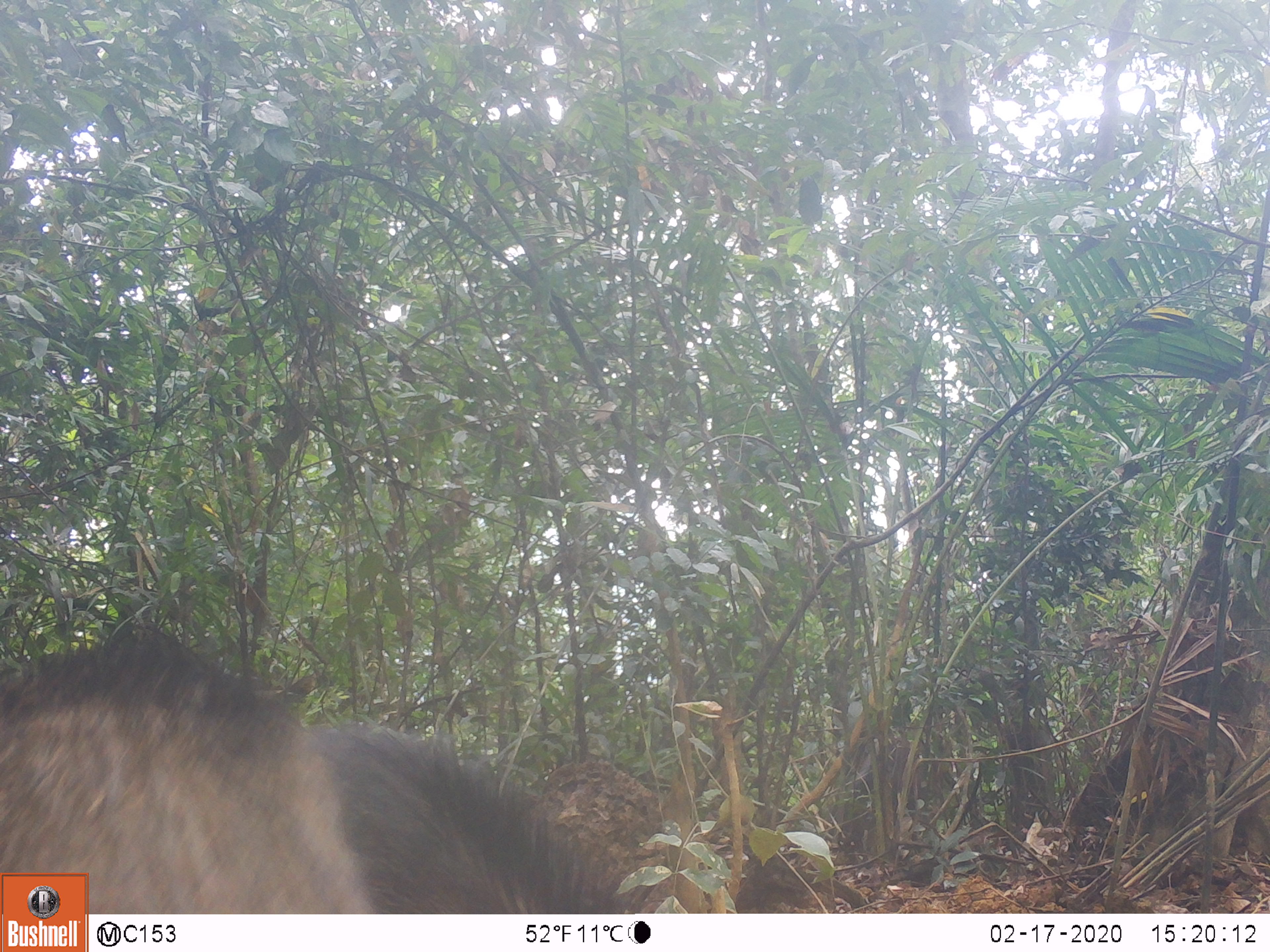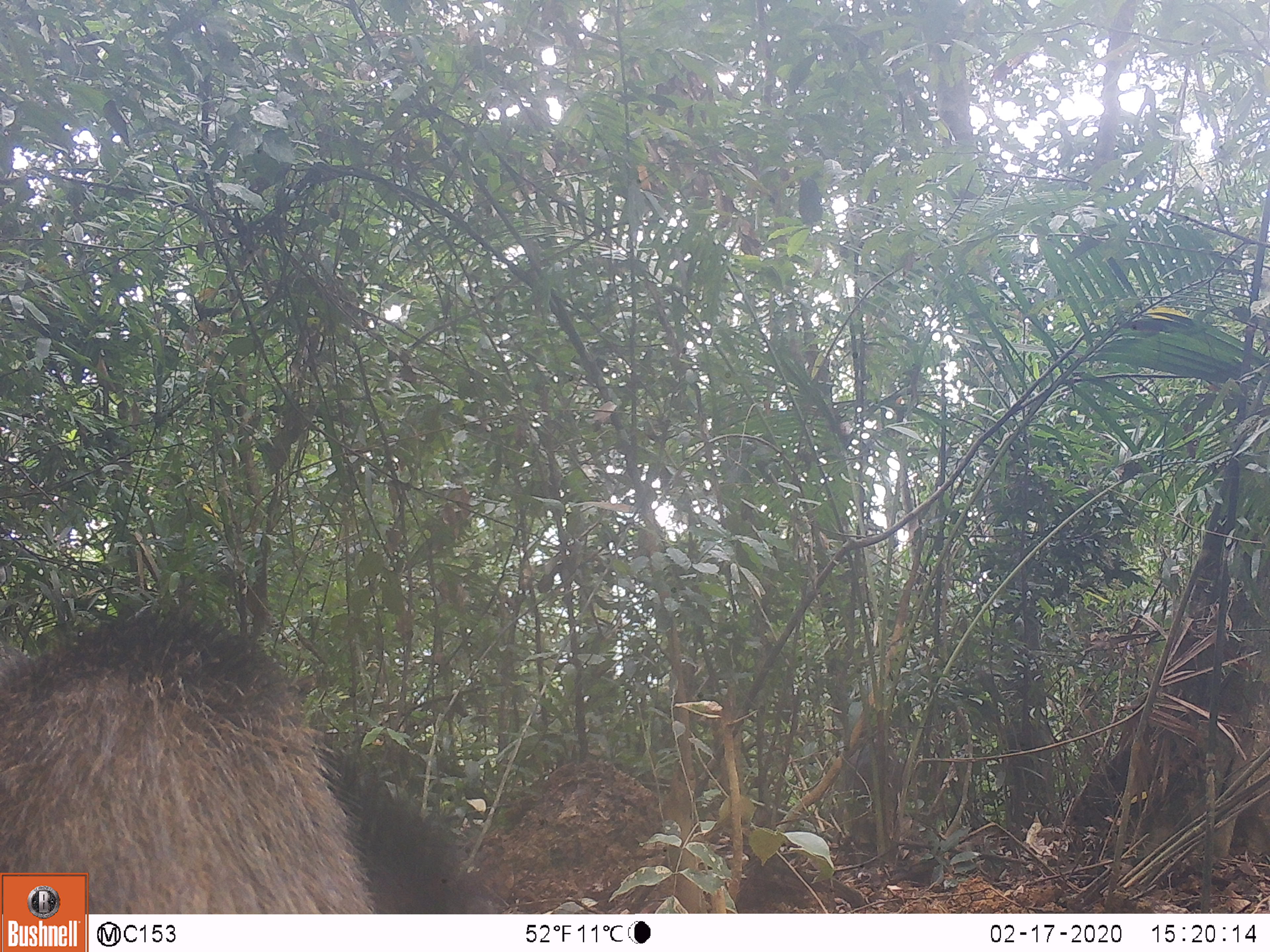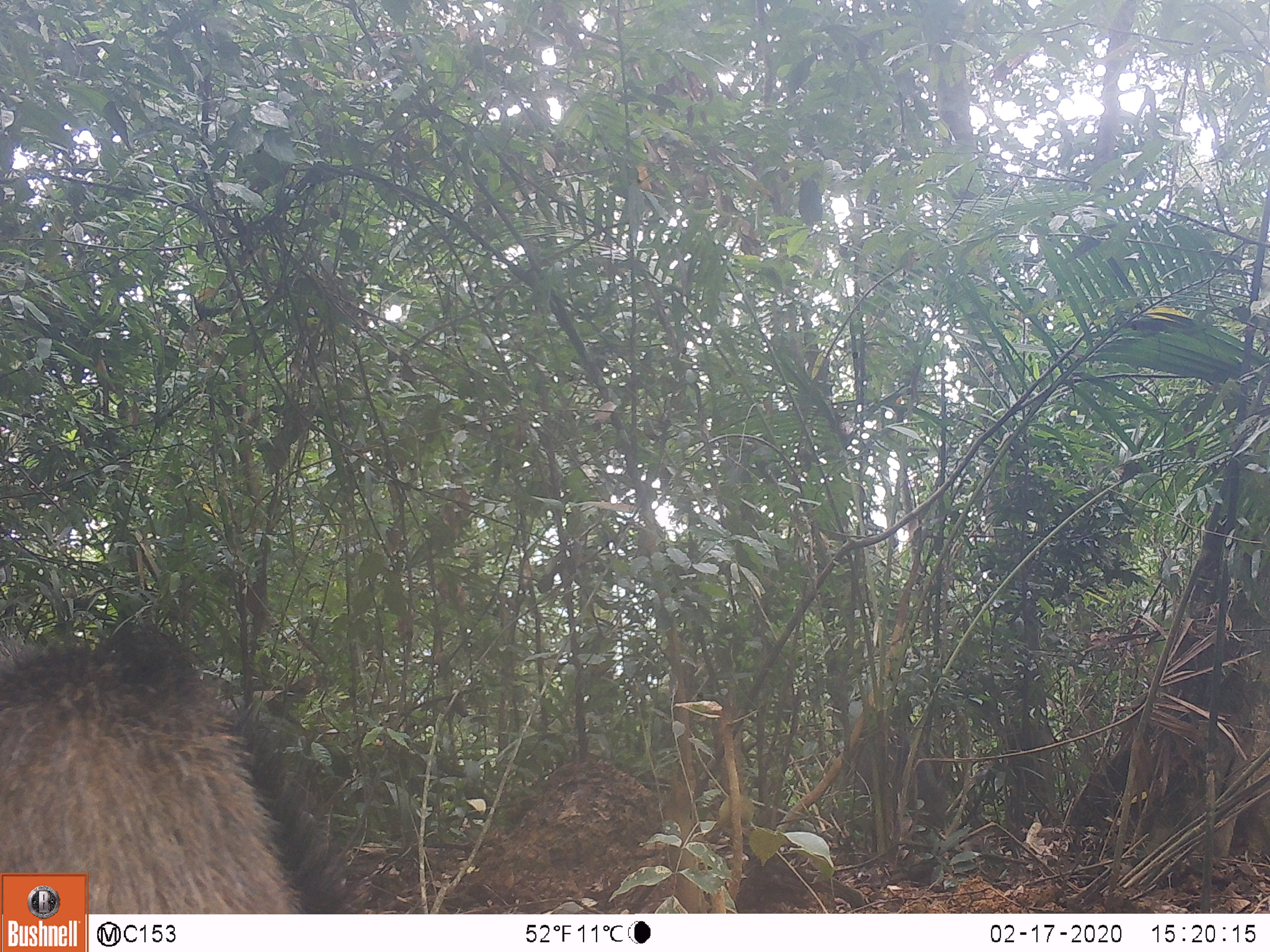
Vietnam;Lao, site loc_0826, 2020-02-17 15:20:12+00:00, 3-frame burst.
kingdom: Animalia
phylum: Chordata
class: Mammalia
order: Artiodactyla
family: Suidae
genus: Sus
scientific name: Sus scrofa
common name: eurasian wild pig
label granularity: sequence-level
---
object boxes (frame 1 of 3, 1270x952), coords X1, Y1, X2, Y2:
eurasian wild pig: 0, 625, 640, 914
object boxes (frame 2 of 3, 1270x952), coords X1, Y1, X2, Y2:
eurasian wild pig: 0, 605, 485, 911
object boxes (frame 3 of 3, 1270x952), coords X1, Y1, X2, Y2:
eurasian wild pig: 0, 622, 358, 911